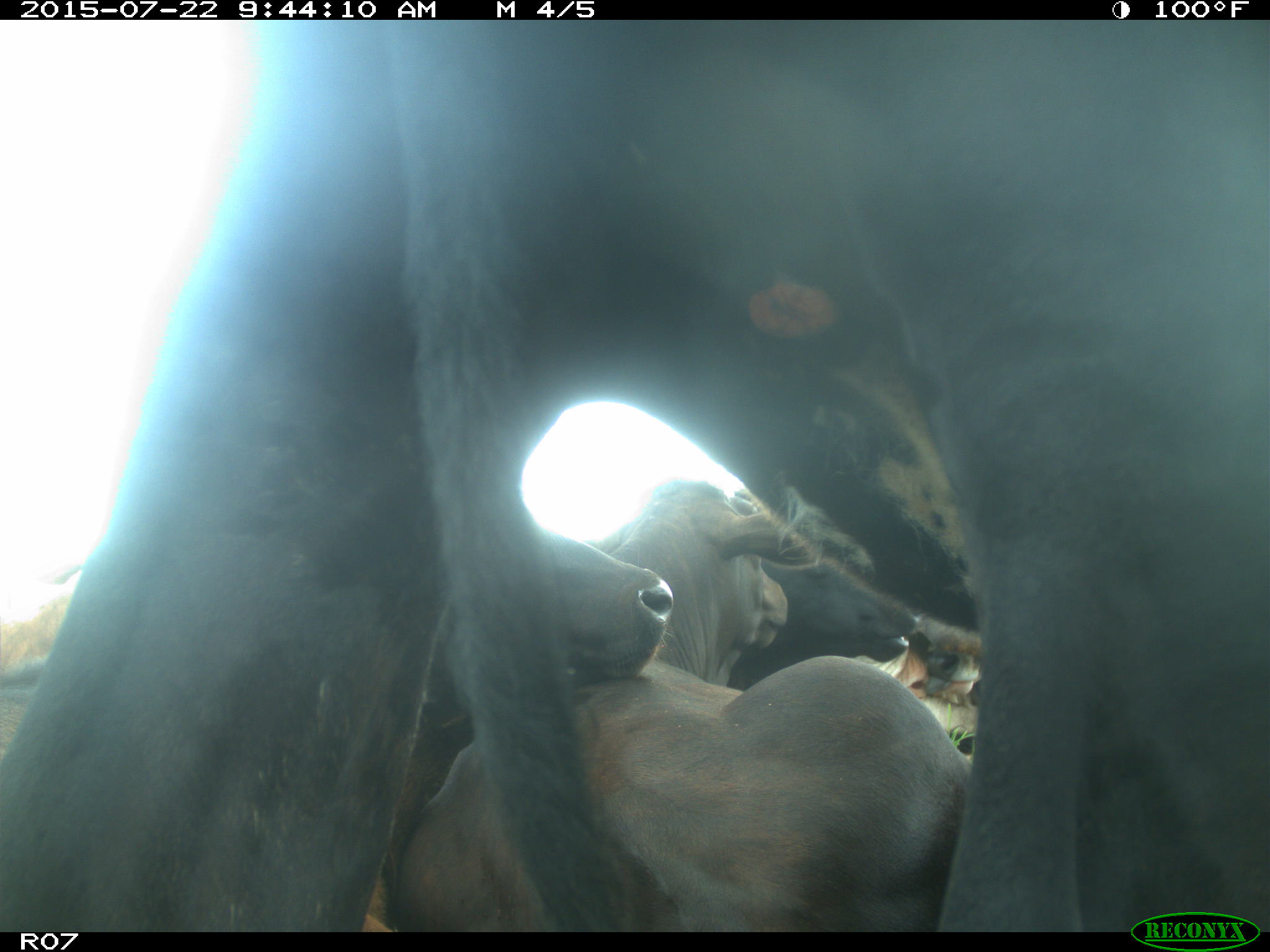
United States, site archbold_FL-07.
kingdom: Animalia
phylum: Chordata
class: Mammalia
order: Carnivora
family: Procyonidae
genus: Procyon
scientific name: Procyon lotor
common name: common raccoon